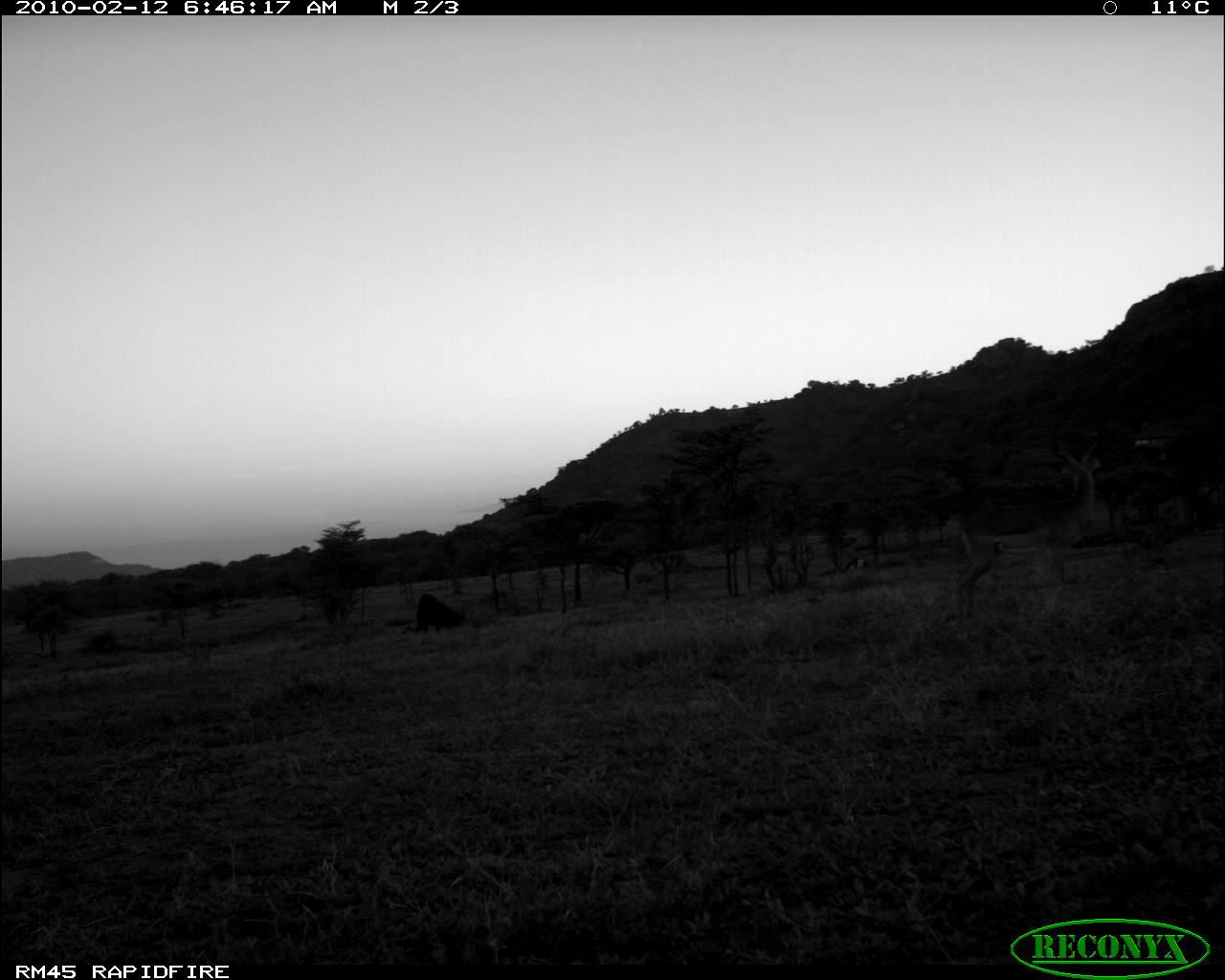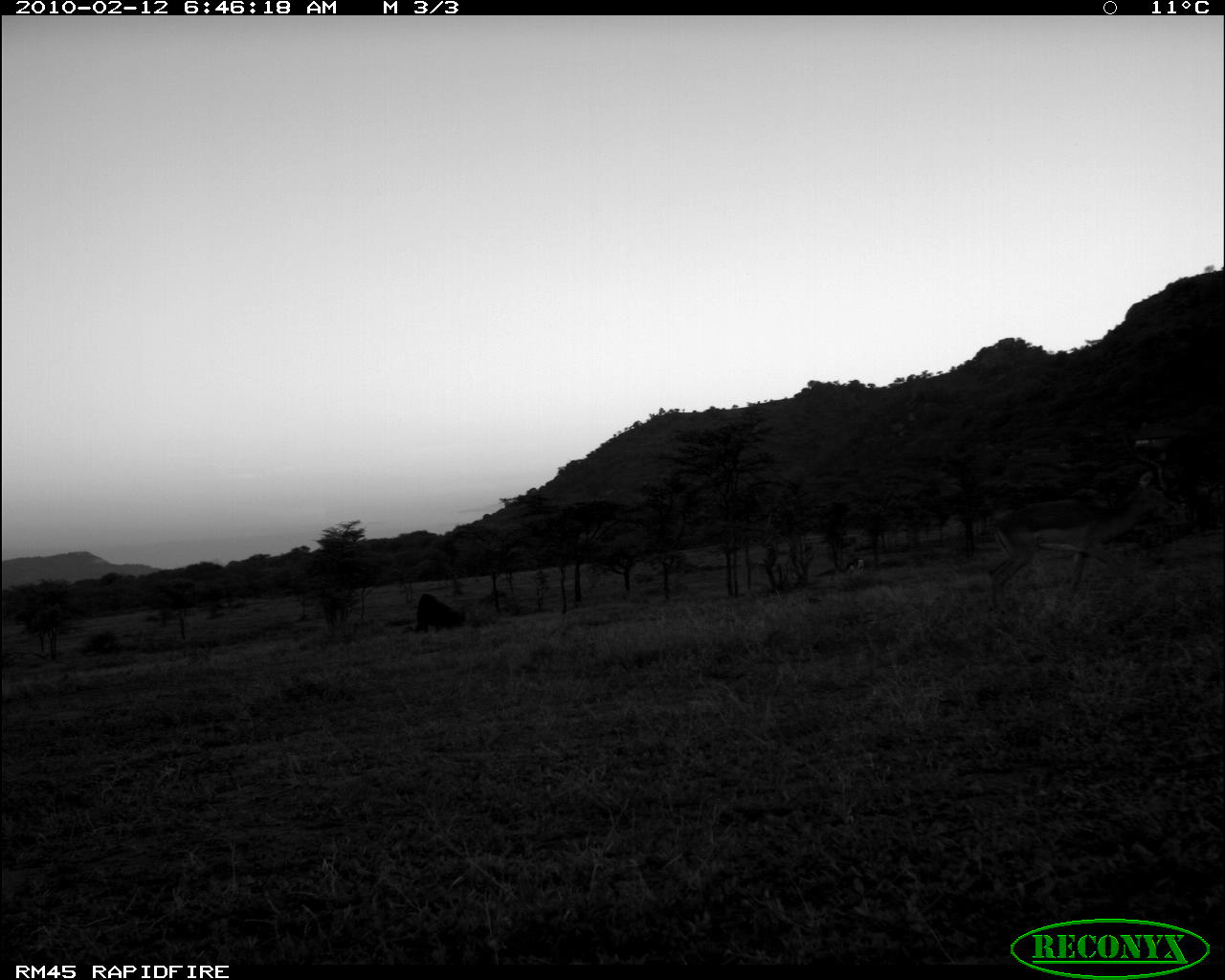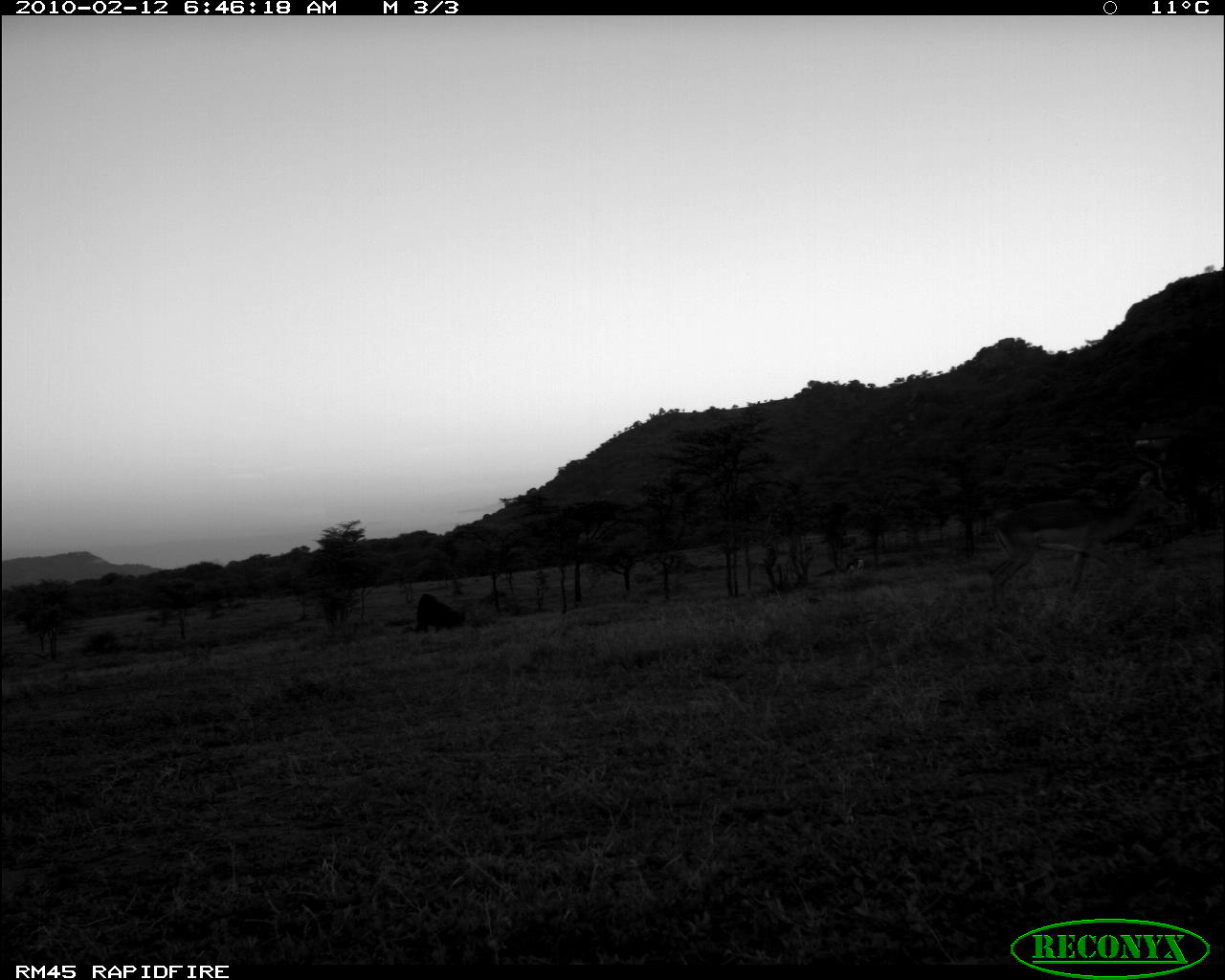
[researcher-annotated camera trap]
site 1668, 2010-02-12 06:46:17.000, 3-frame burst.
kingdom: Animalia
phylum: Chordata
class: Mammalia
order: Artiodactyla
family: Bovidae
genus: Nanger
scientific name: Nanger granti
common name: grant's gazelle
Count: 1.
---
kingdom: Animalia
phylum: Chordata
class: Mammalia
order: Artiodactyla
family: Bovidae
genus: Aepyceros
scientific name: Aepyceros melampus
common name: impala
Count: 1.